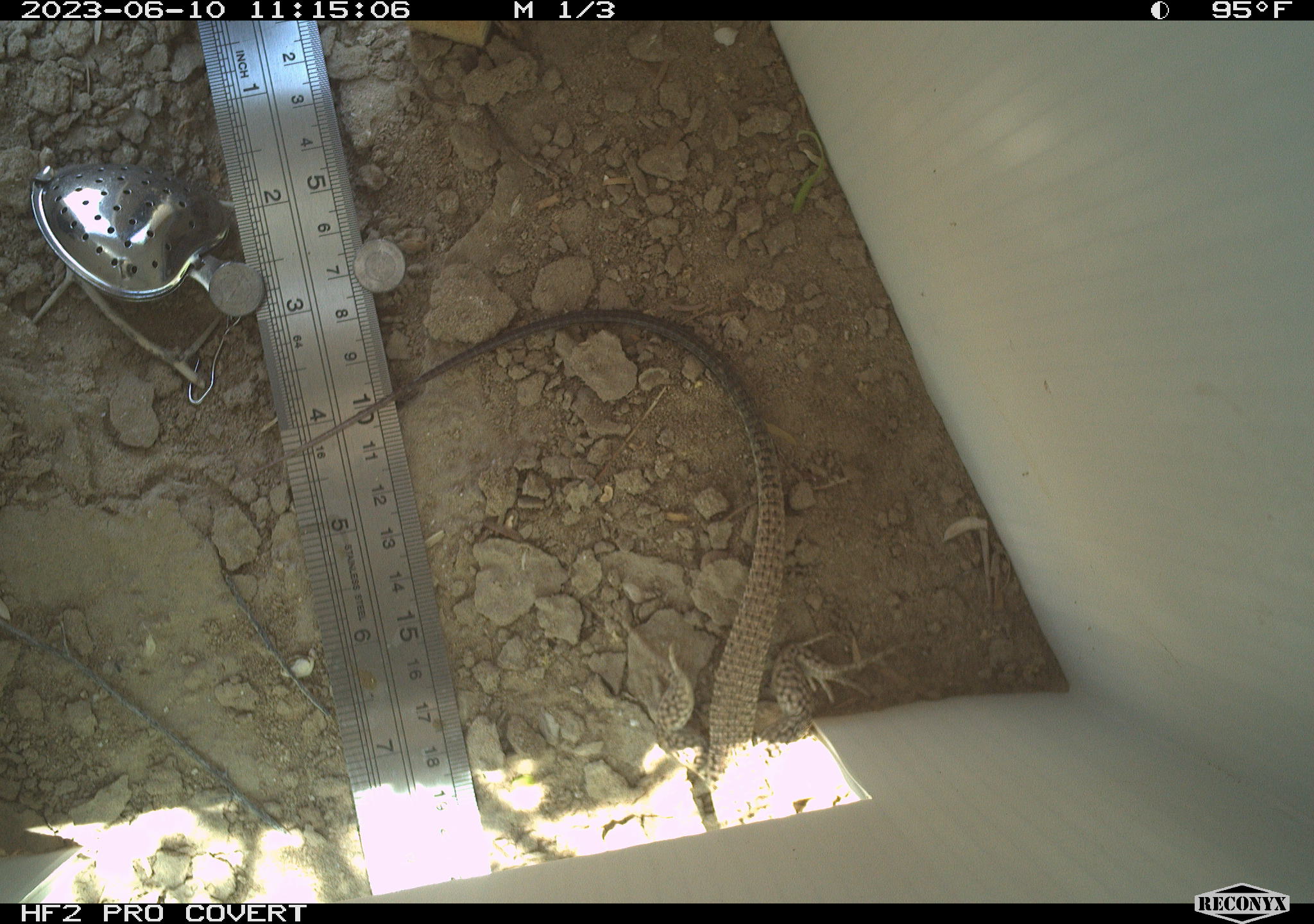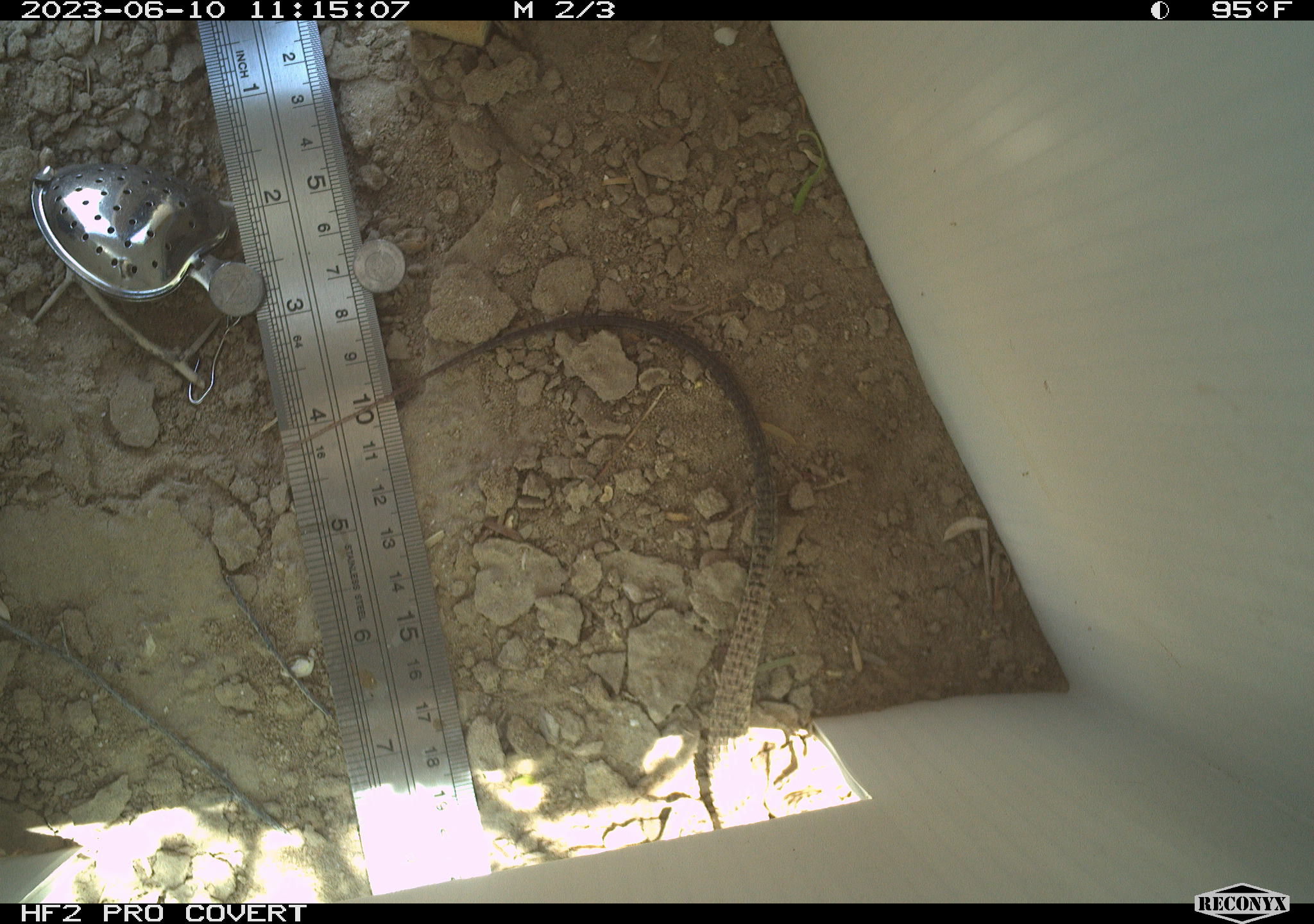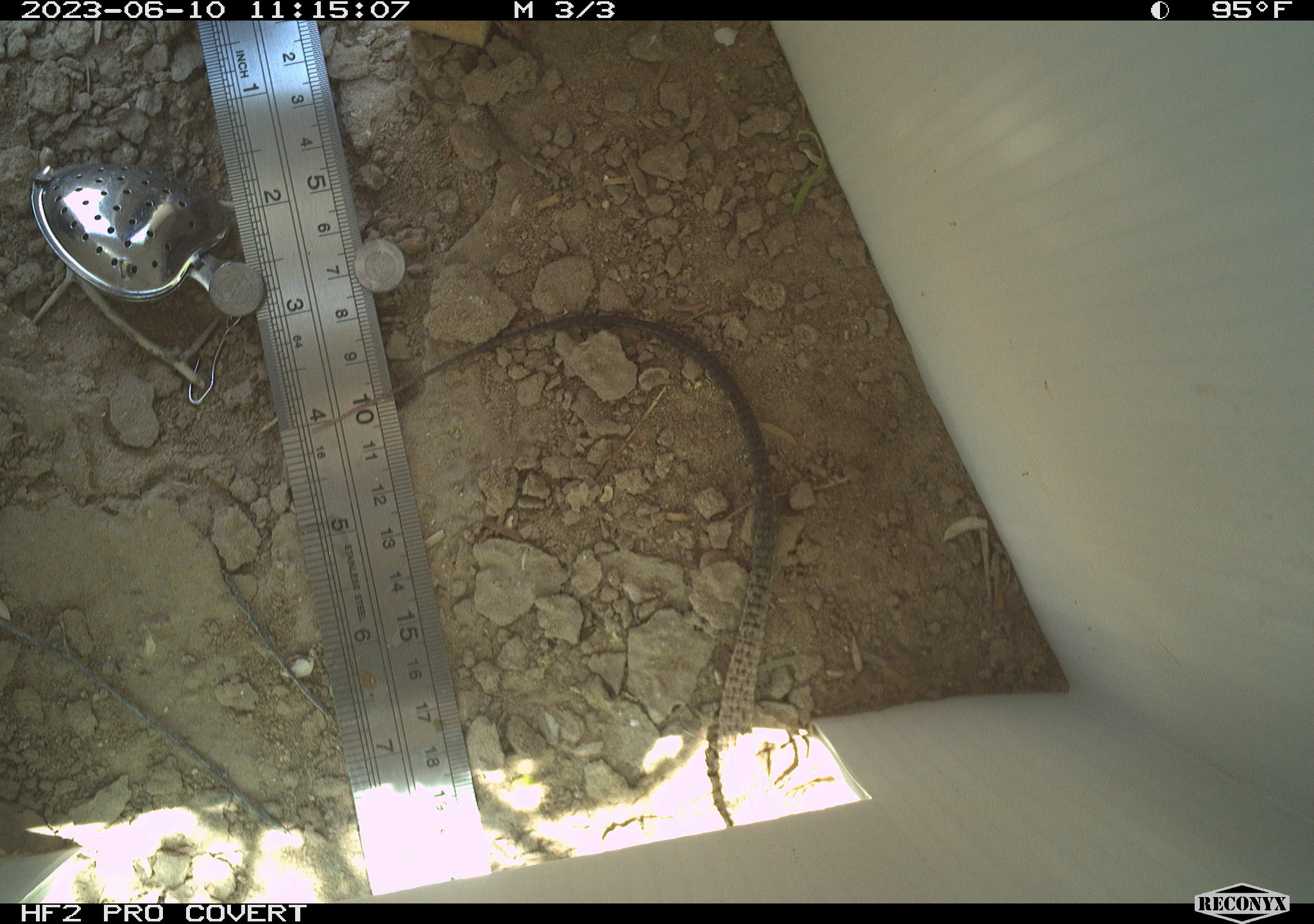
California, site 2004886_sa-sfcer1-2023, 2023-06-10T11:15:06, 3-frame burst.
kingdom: Animalia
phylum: Chordata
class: Reptilia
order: Squamata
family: Teiidae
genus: Aspidoscelis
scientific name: Aspidoscelis tigris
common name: western whiptail